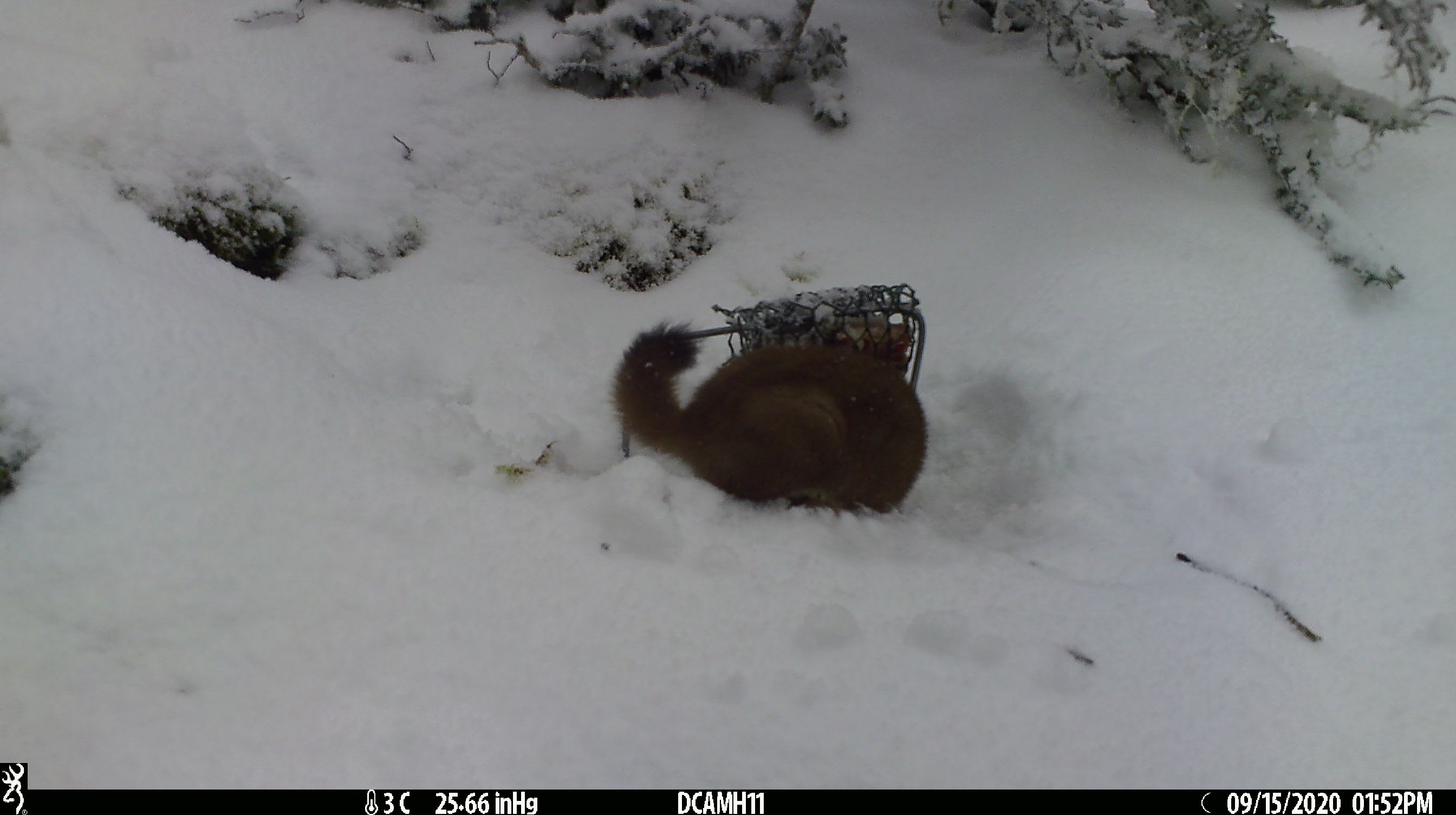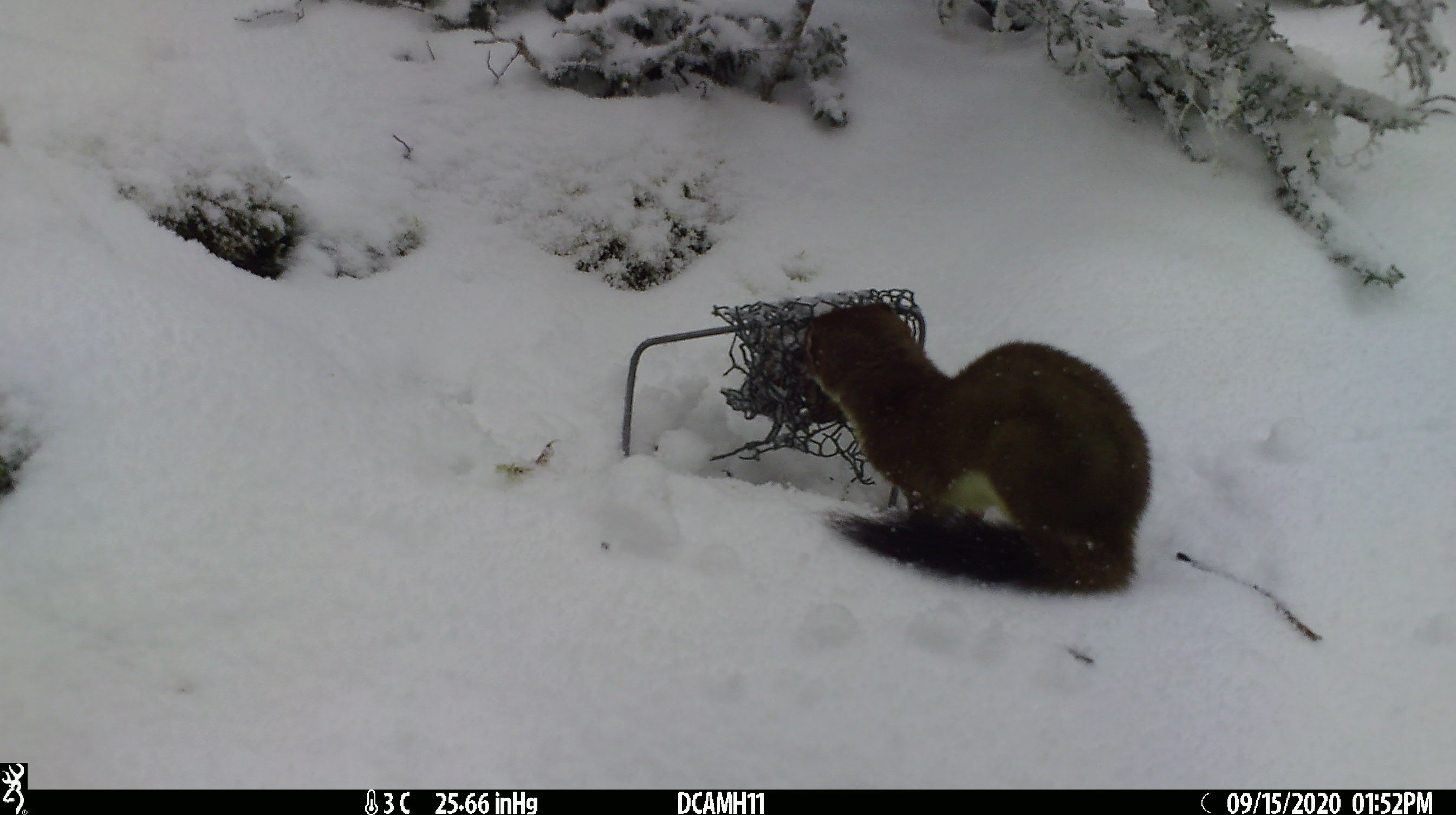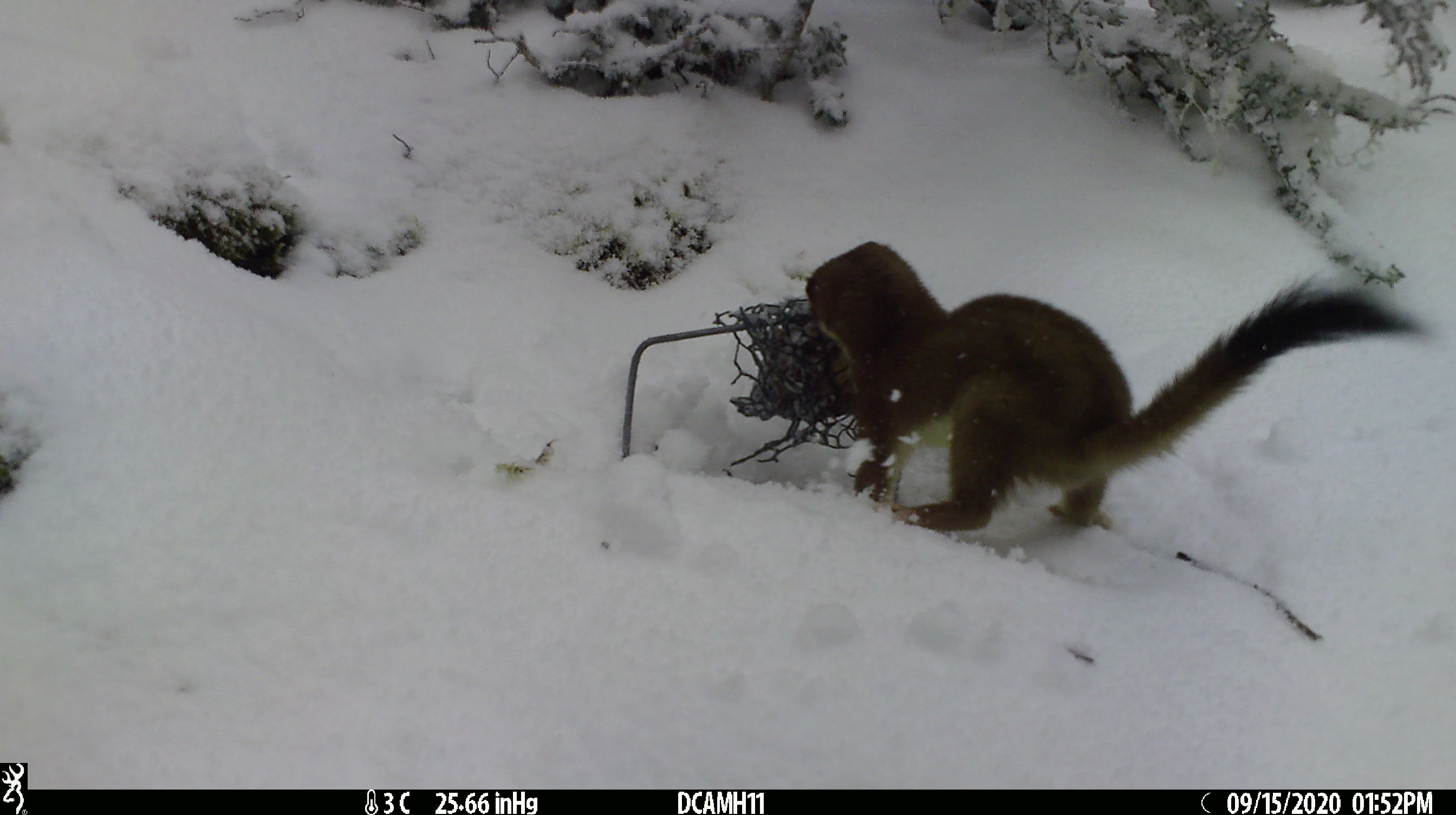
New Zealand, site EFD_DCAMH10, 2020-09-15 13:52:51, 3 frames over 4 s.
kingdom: Animalia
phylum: Chordata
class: Mammalia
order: Carnivora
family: Mustelidae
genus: Mustela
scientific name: Mustela erminea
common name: stoat